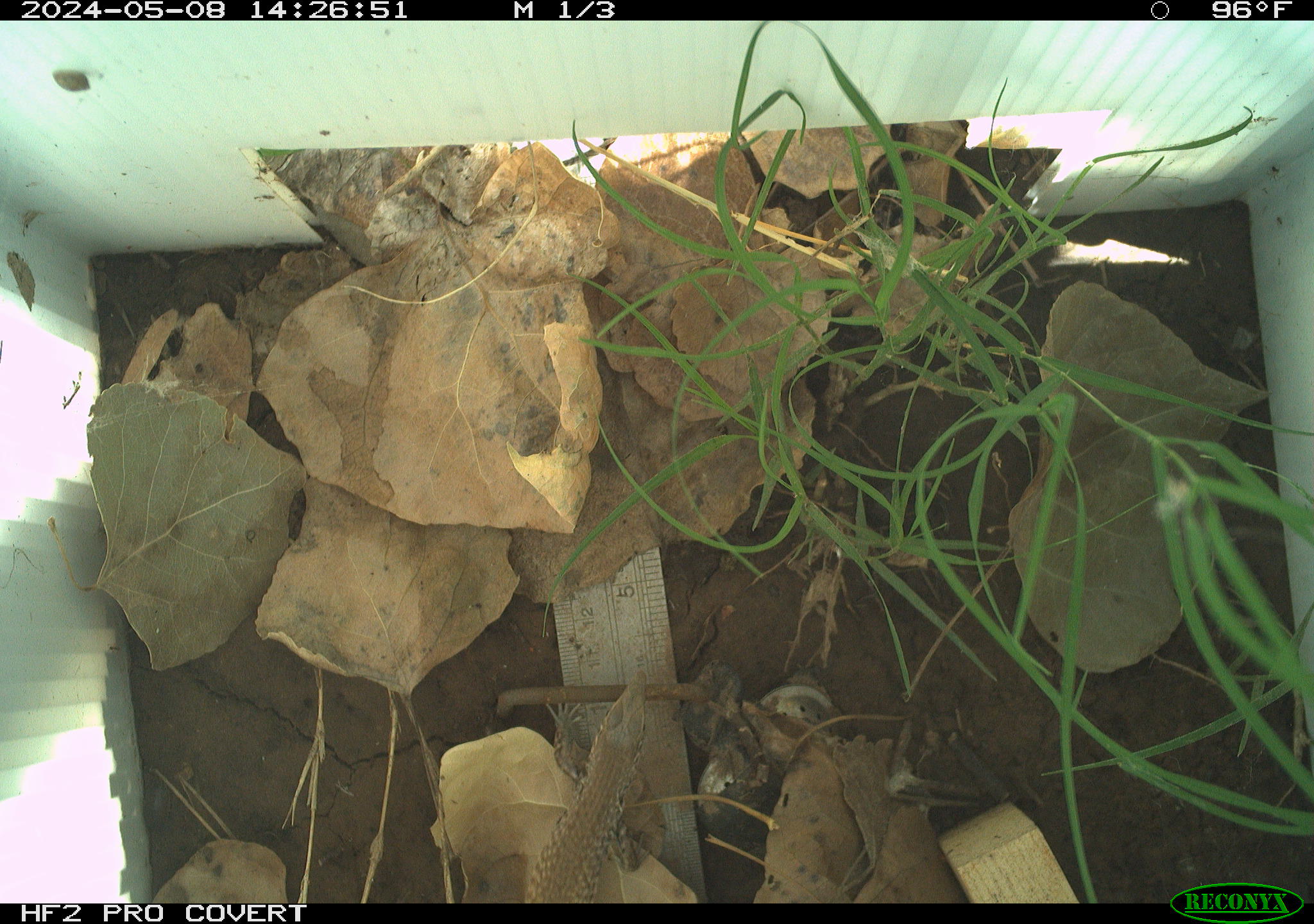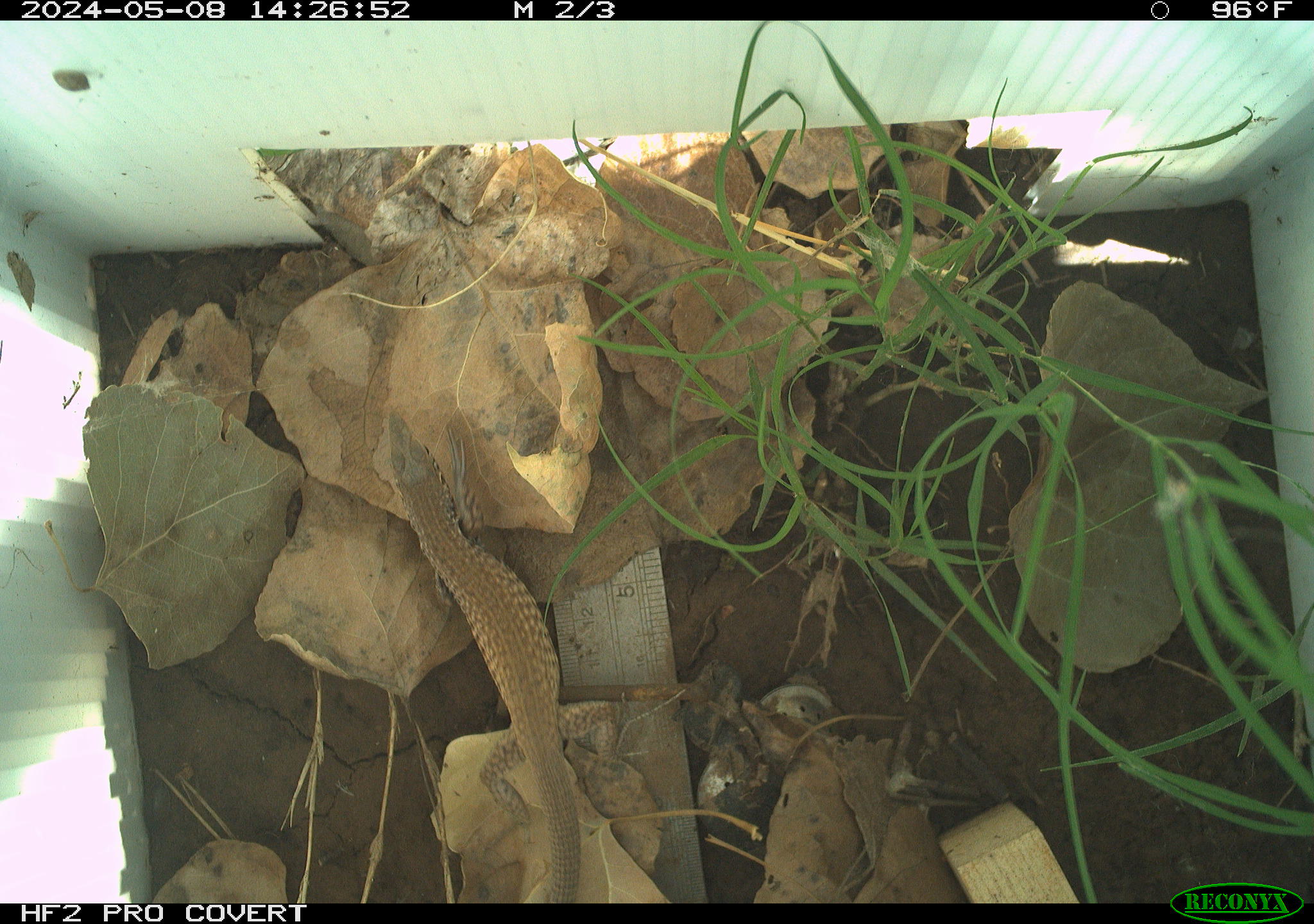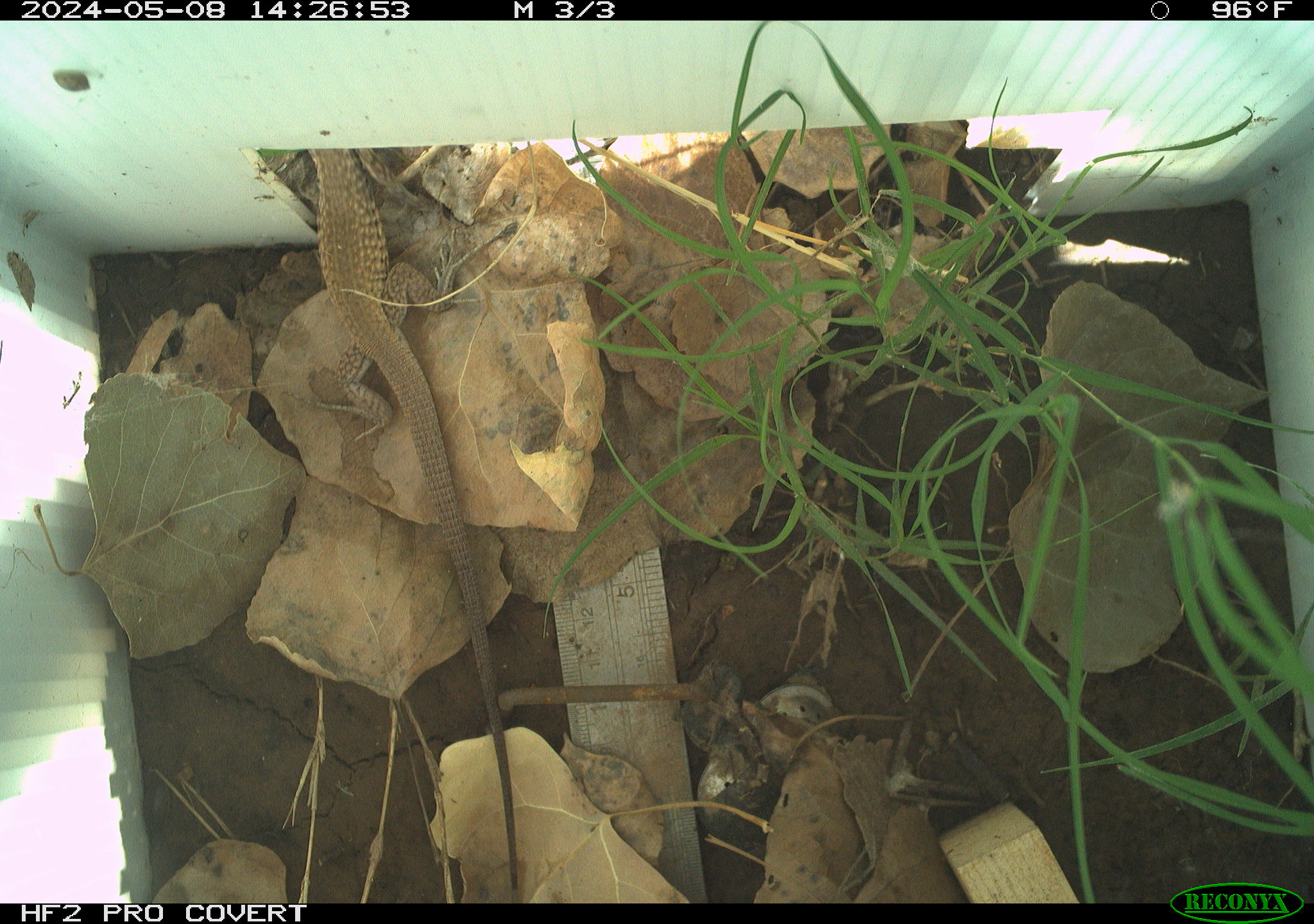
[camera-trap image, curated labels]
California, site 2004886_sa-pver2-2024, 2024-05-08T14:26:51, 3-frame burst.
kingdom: Animalia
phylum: Chordata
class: Reptilia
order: Squamata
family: Teiidae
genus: Aspidoscelis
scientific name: Aspidoscelis tigris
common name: western whiptail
Western whiptail (Aspidoscelis tigris).